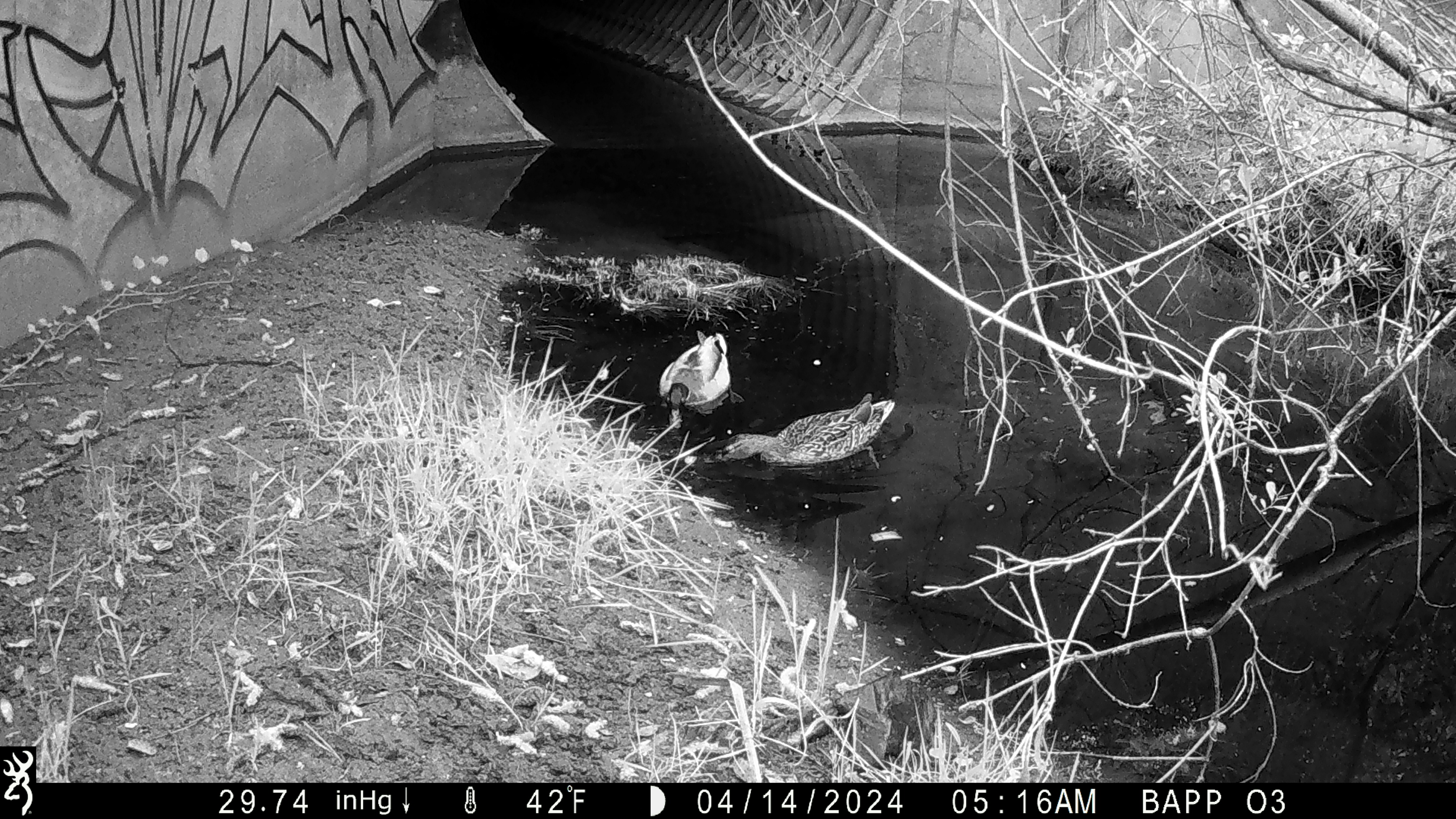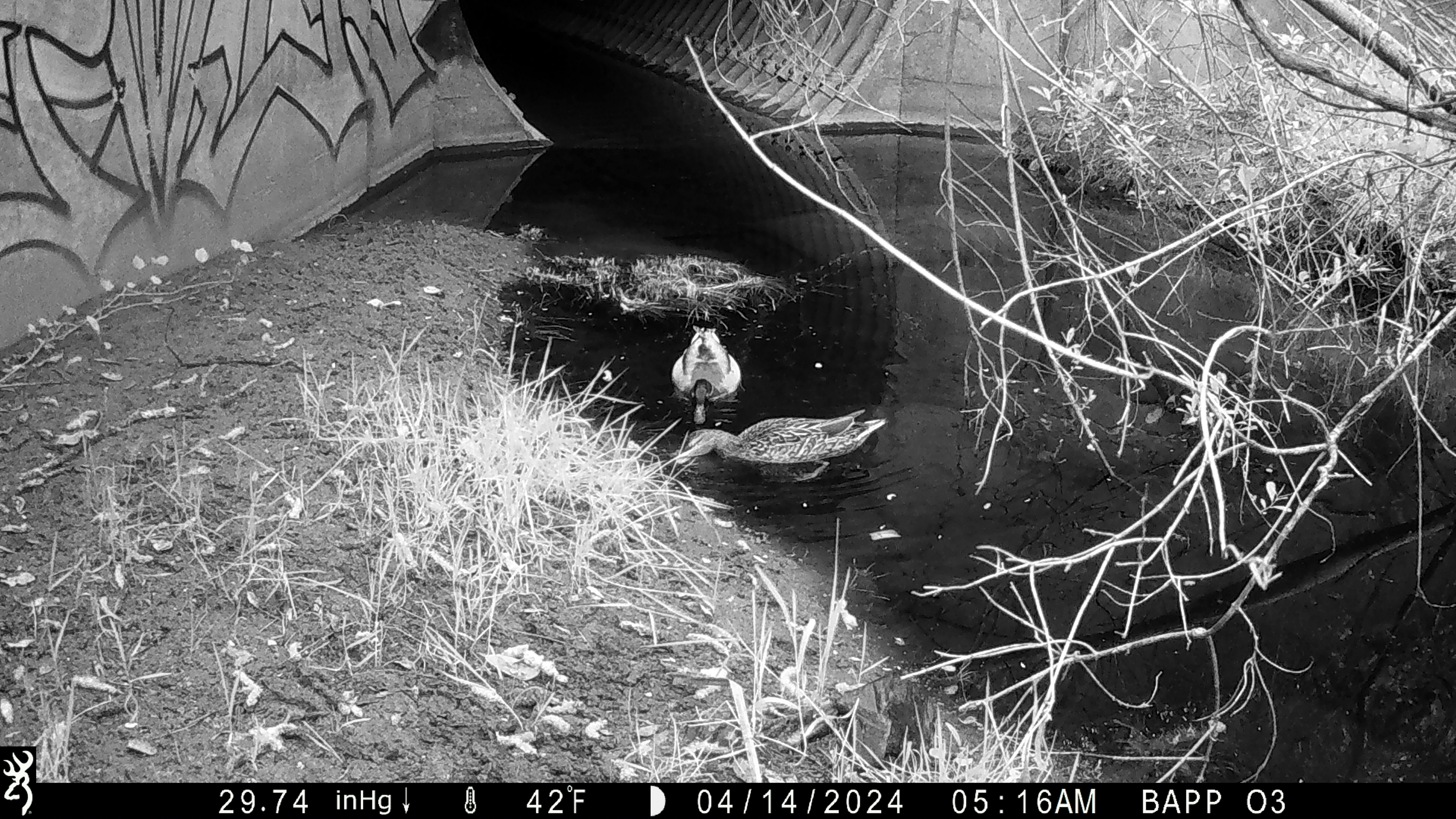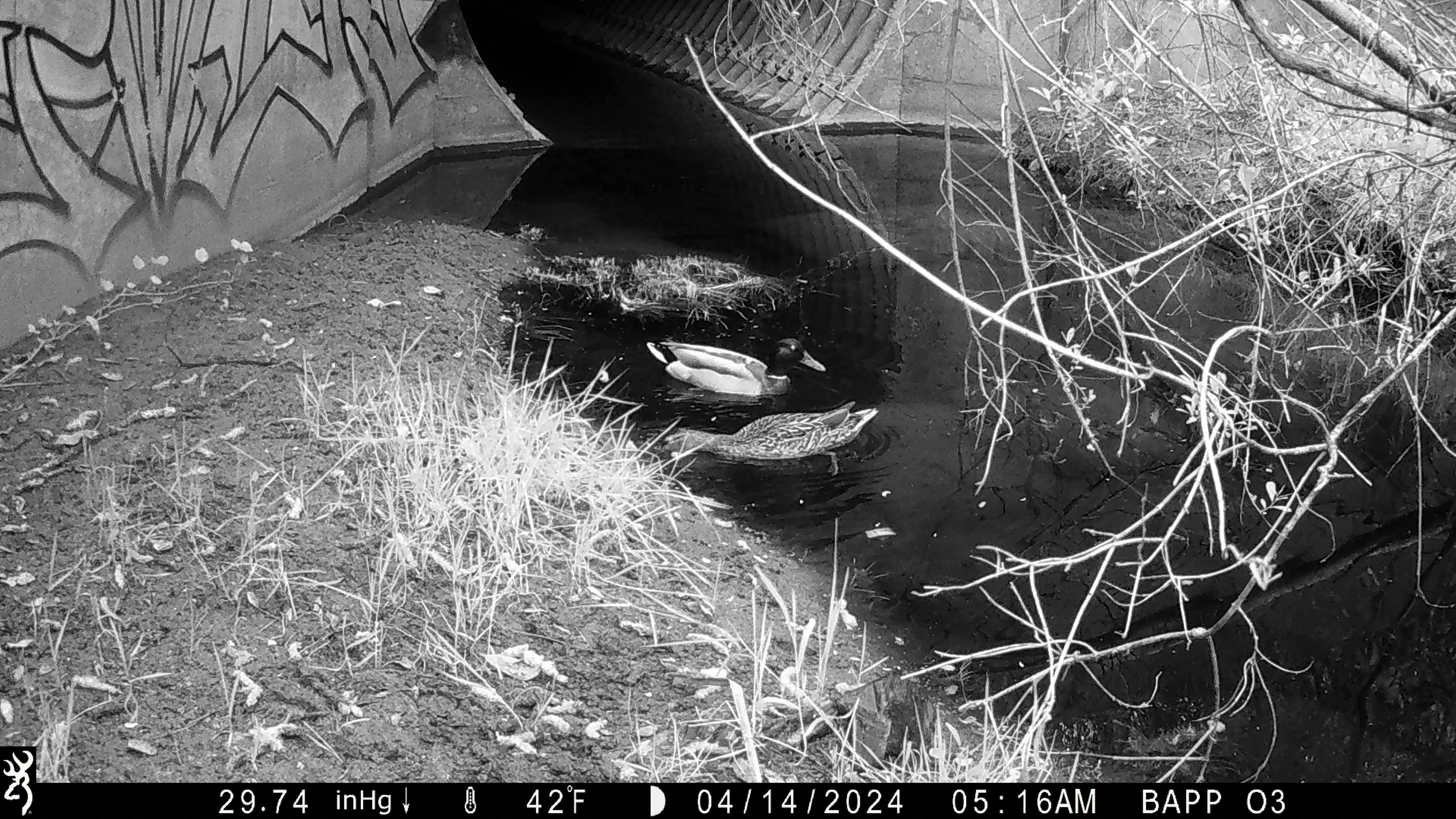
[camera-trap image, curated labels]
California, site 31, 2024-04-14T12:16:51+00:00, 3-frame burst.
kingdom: Animalia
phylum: Chordata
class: Aves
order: Anseriformes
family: Anatidae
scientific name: Anatidae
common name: duck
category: duck species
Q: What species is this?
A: Duck species (duck) (Anatidae).